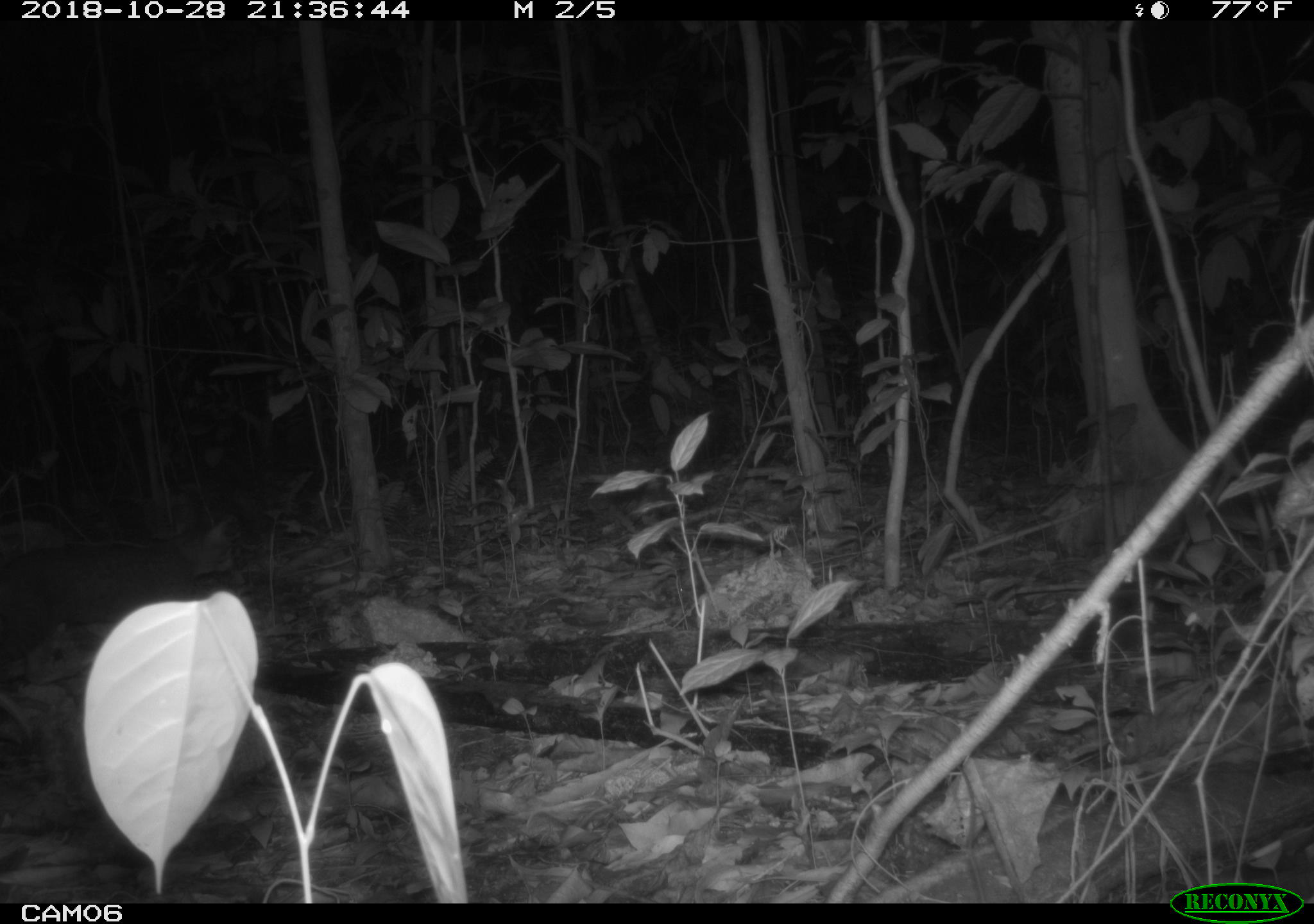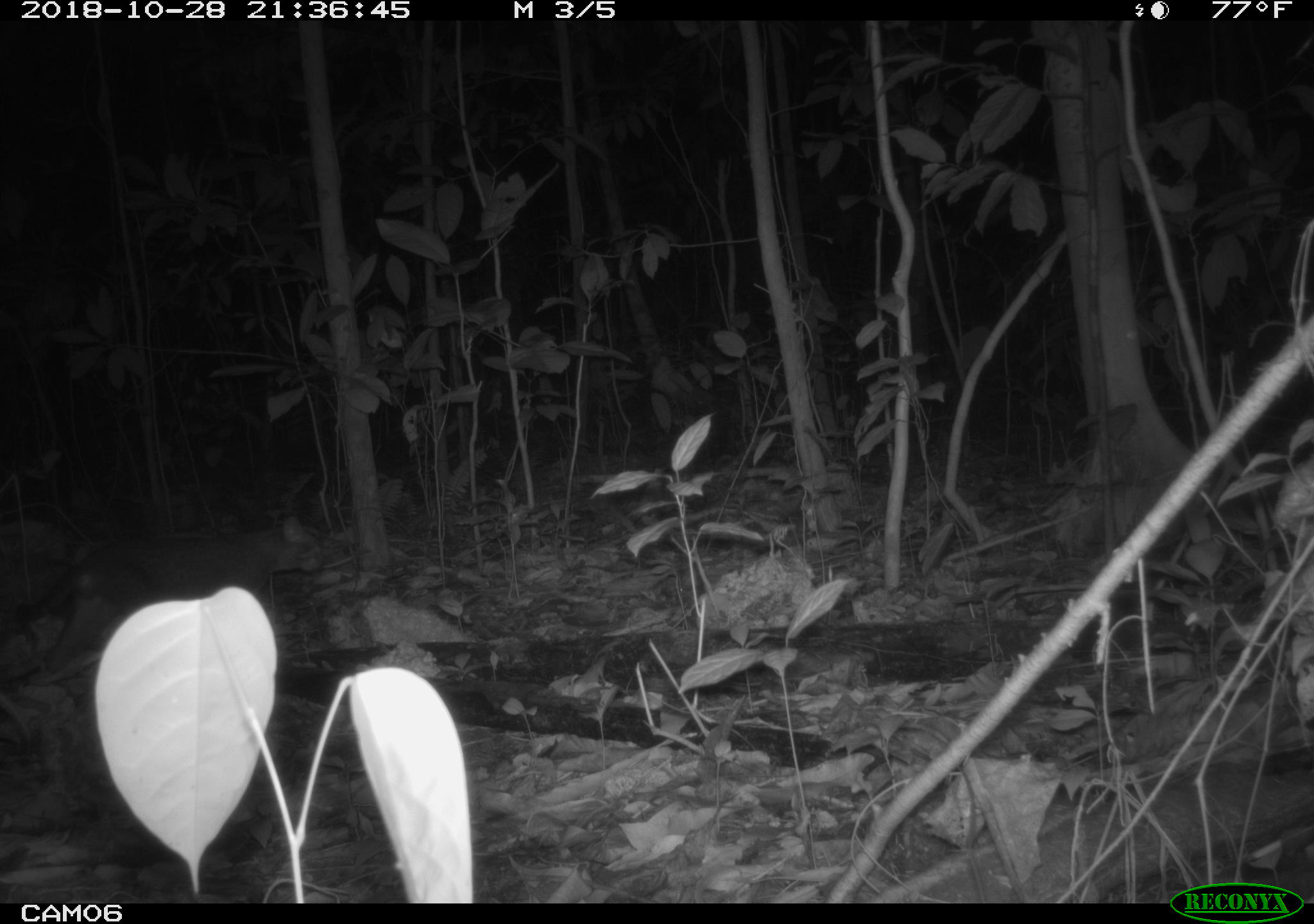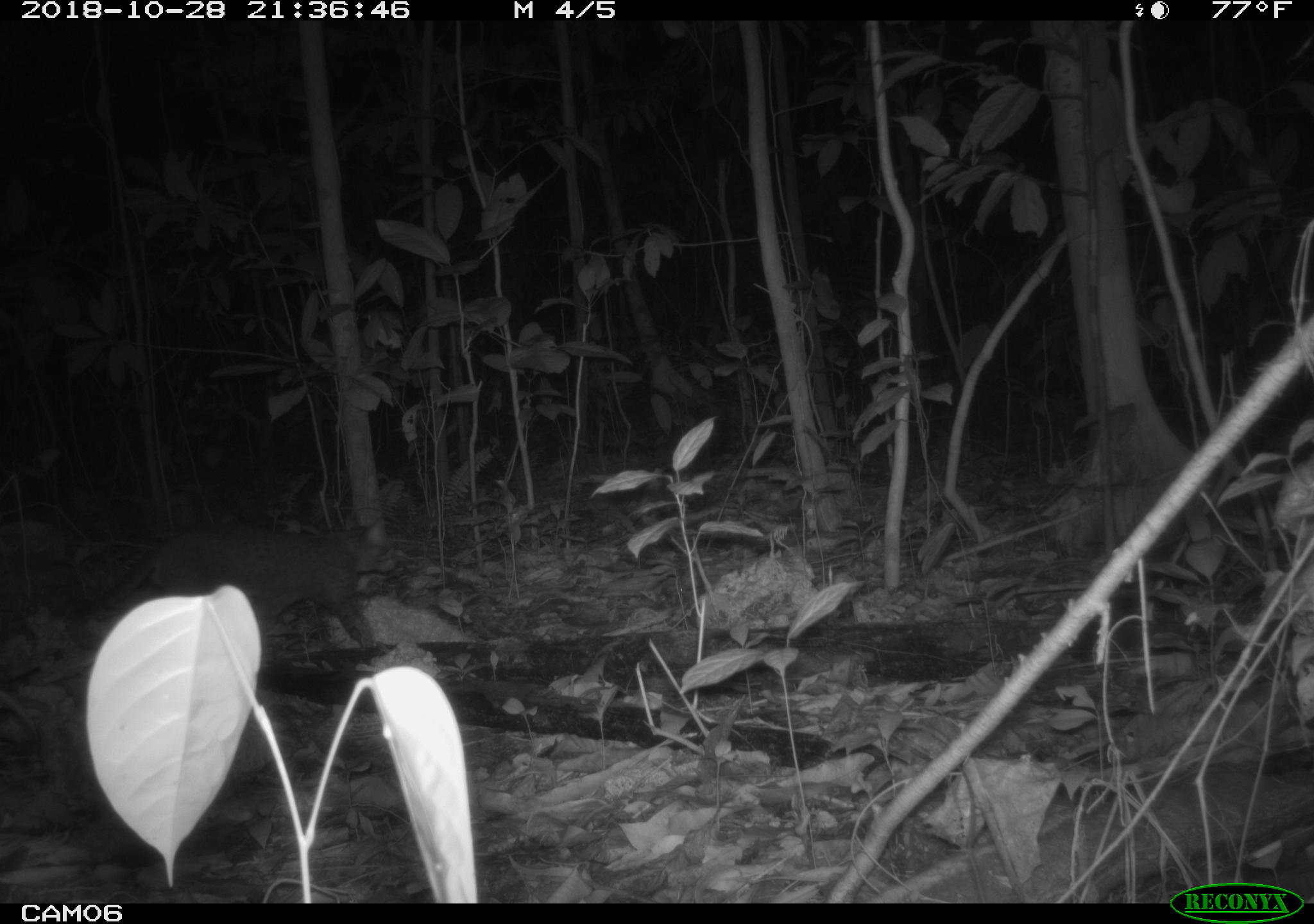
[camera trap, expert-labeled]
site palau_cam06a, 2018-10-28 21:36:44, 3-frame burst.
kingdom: Animalia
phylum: Chordata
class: Mammalia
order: Carnivora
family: Felidae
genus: Felis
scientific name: Felis catus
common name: cat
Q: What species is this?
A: Cat (Felis catus).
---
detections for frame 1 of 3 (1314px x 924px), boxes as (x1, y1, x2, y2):
cat: (0, 514, 241, 688)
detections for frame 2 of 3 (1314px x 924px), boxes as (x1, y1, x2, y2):
cat: (10, 515, 320, 668)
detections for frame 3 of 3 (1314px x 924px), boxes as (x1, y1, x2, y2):
cat: (69, 513, 395, 655)